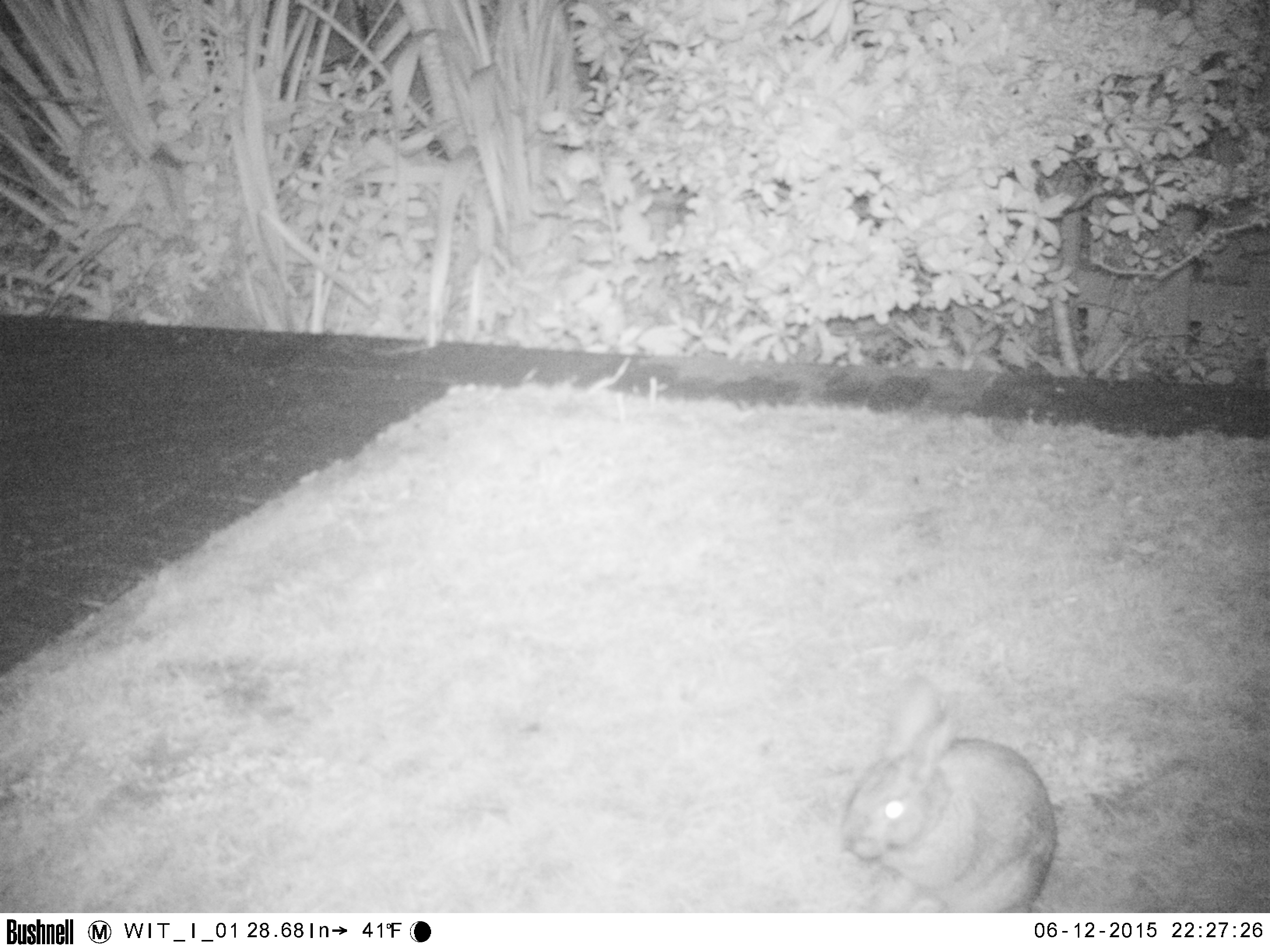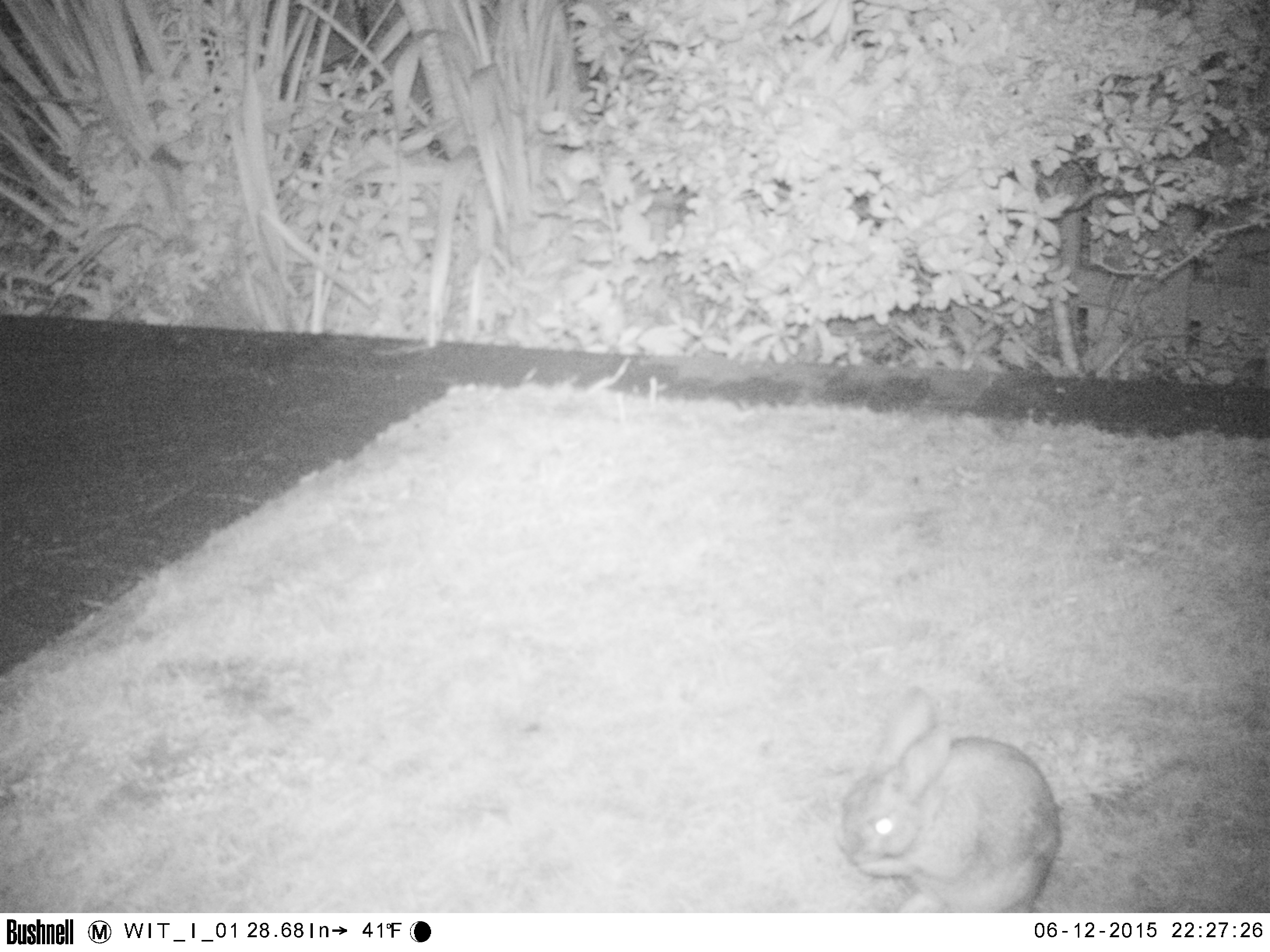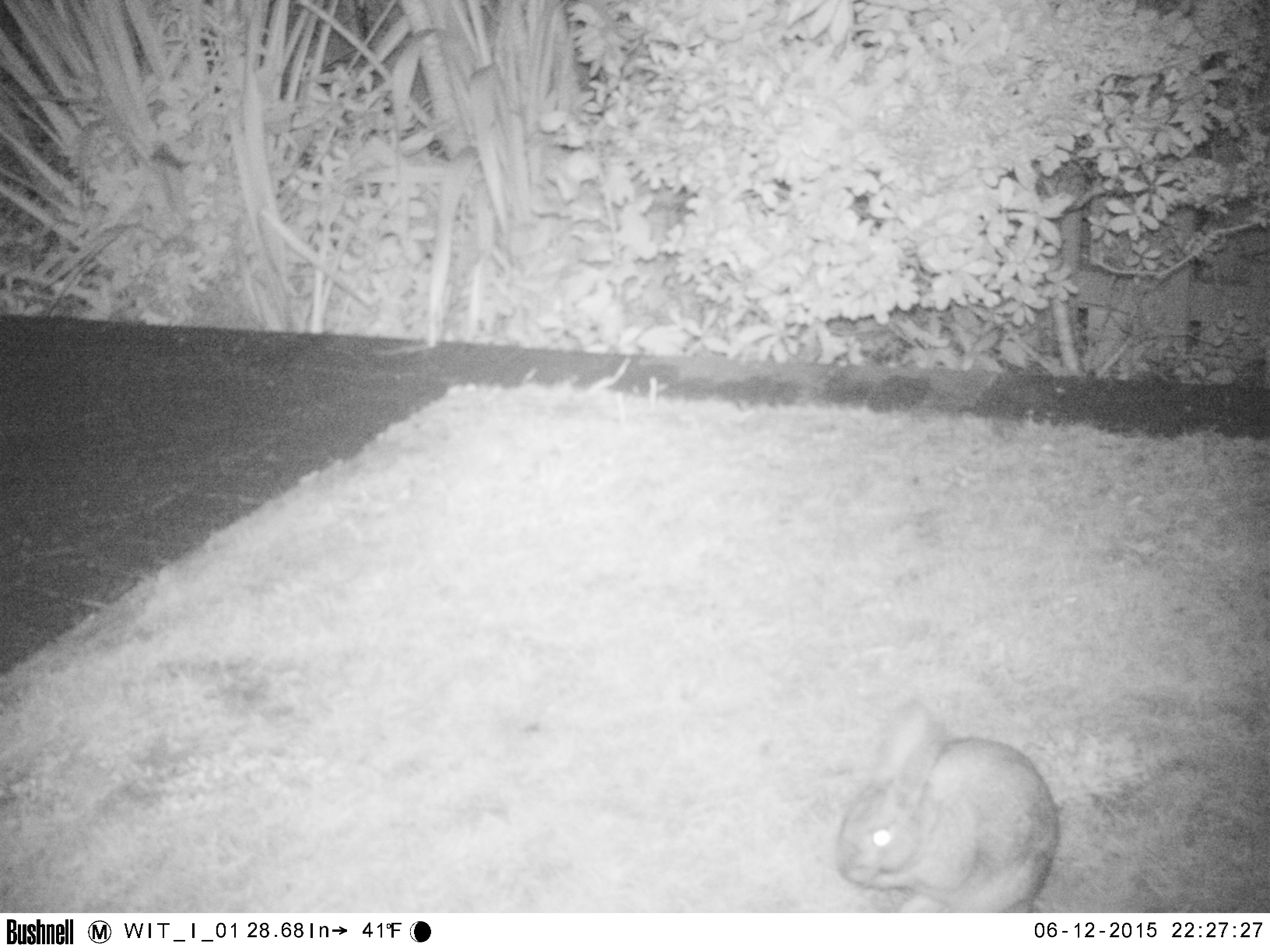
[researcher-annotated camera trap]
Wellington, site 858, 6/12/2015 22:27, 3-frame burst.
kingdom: Animalia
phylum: Chordata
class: Mammalia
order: Lagomorpha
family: Leporidae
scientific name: Leporidae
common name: rabbit